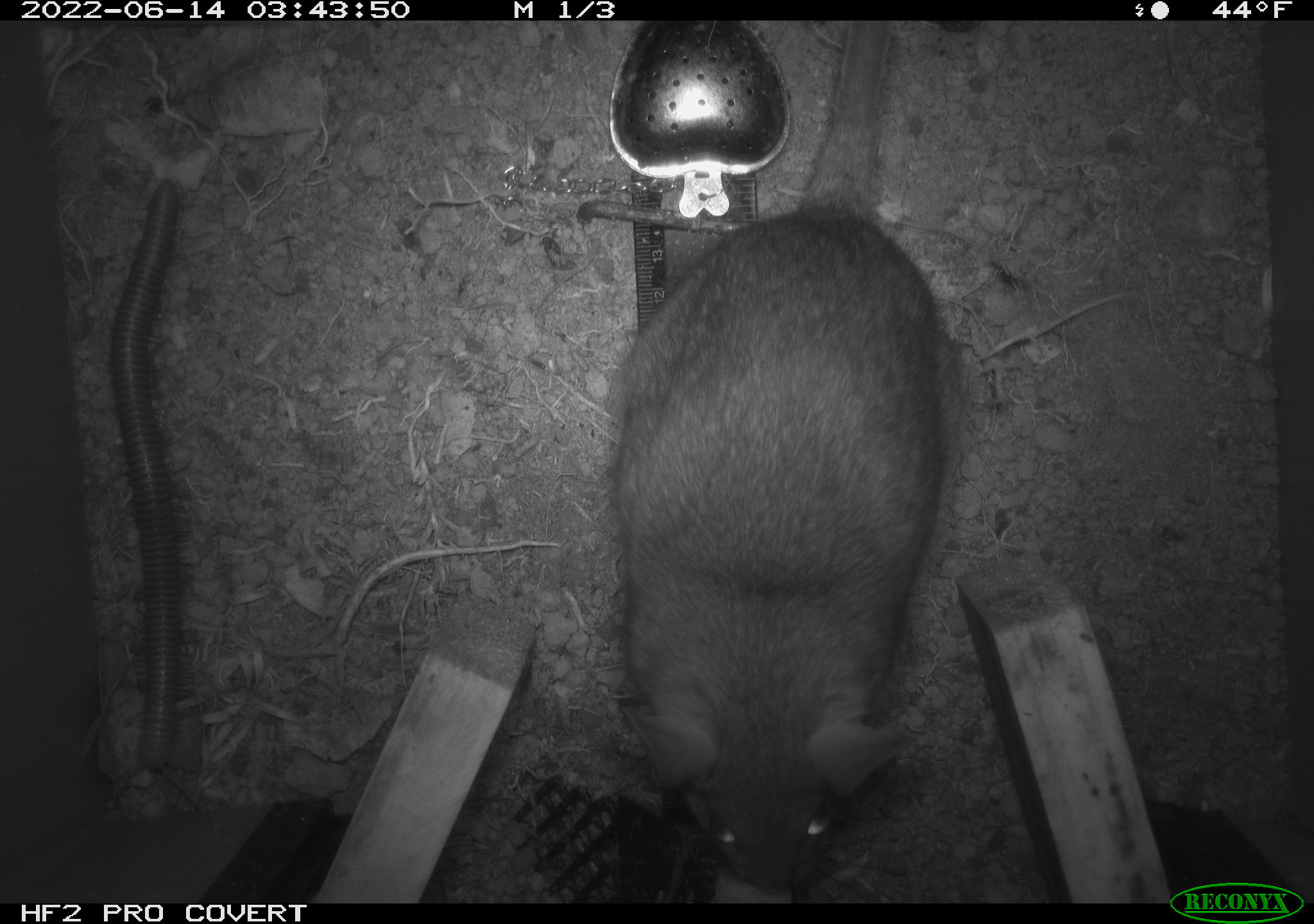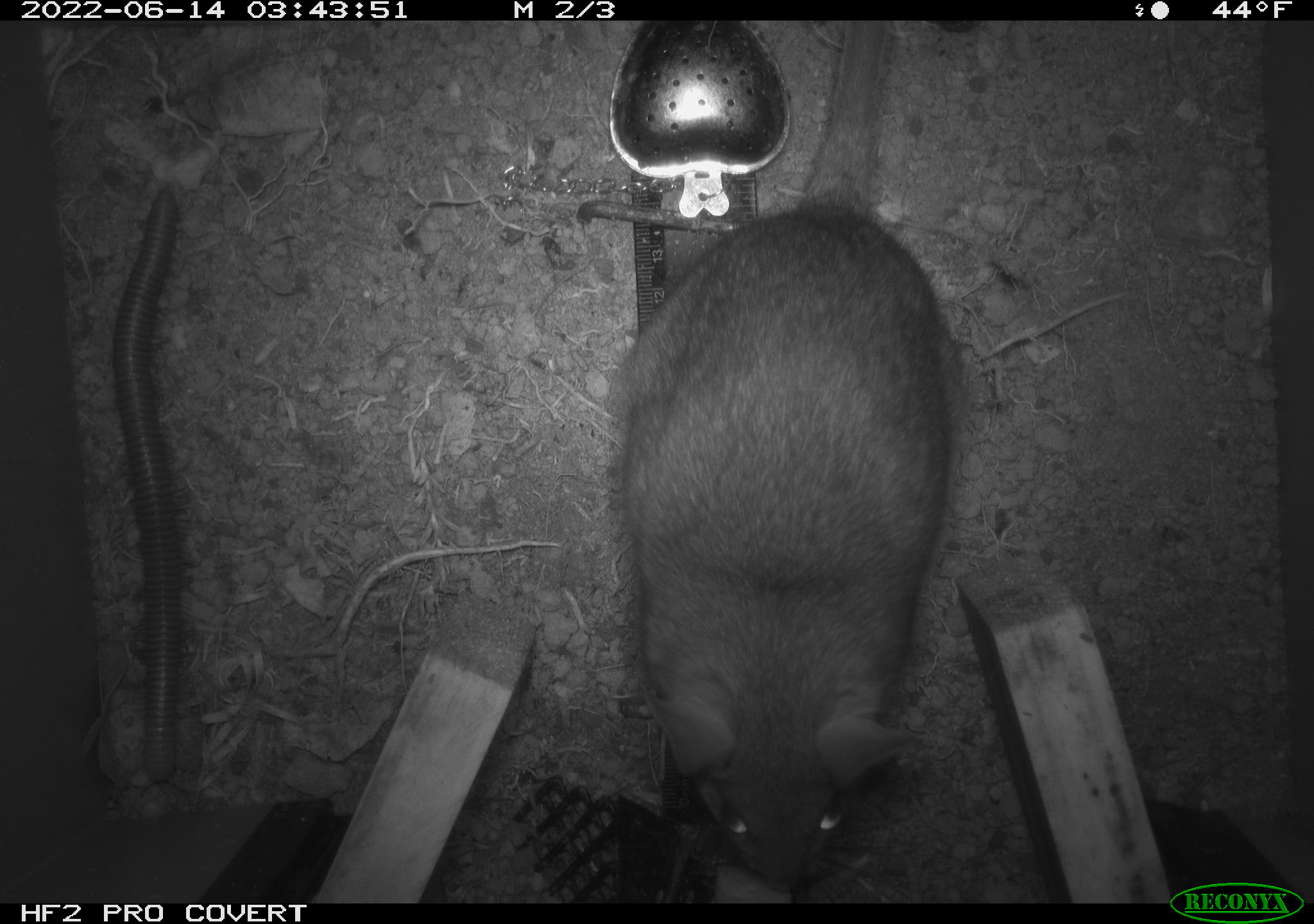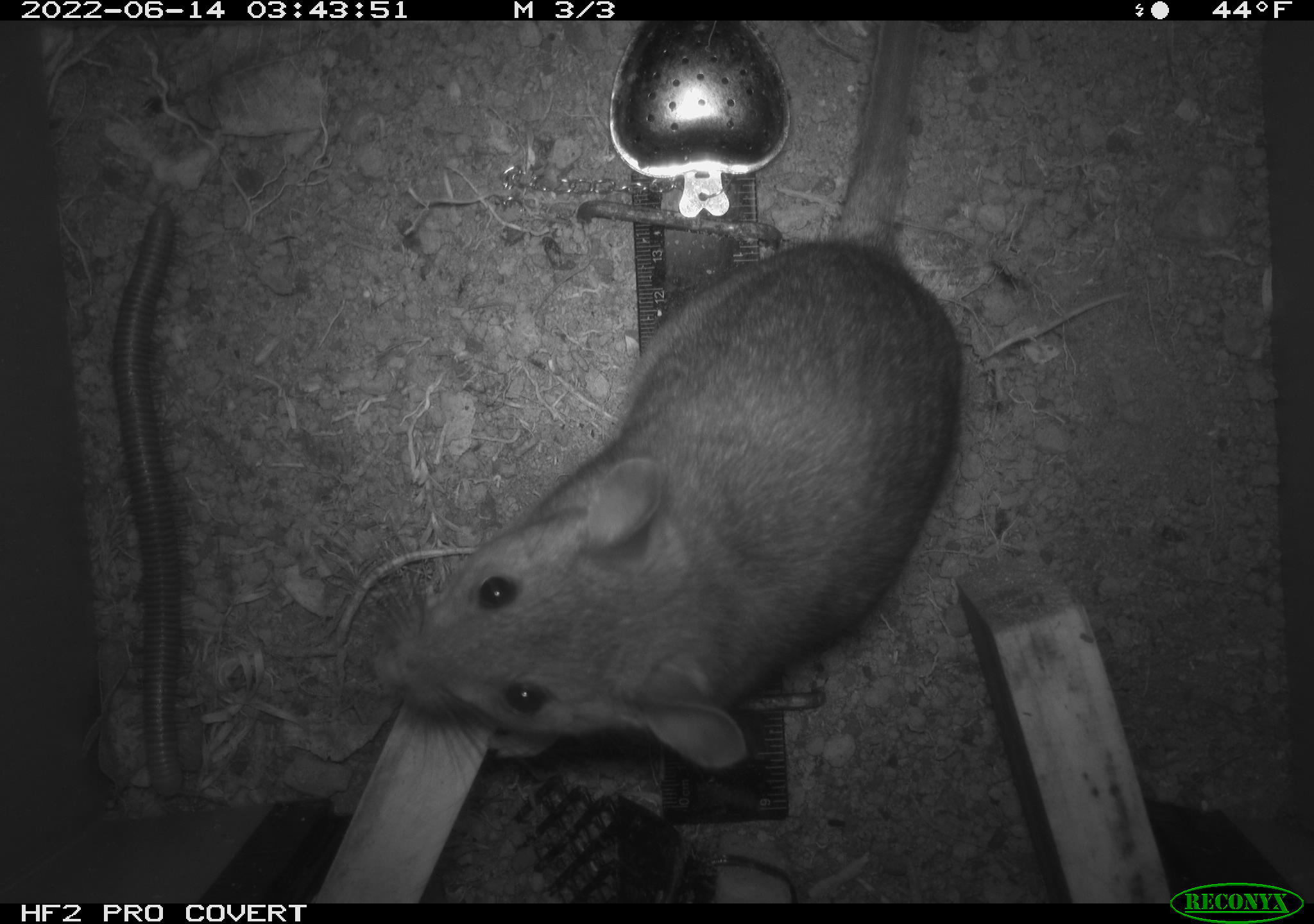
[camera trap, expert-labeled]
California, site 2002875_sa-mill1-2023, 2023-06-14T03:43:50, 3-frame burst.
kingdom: Animalia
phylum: Chordata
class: Mammalia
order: Rodentia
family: Cricetidae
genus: Neotoma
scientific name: Neotoma fuscipes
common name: dusky-footed woodrat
Dusky-footed woodrat (Neotoma fuscipes).